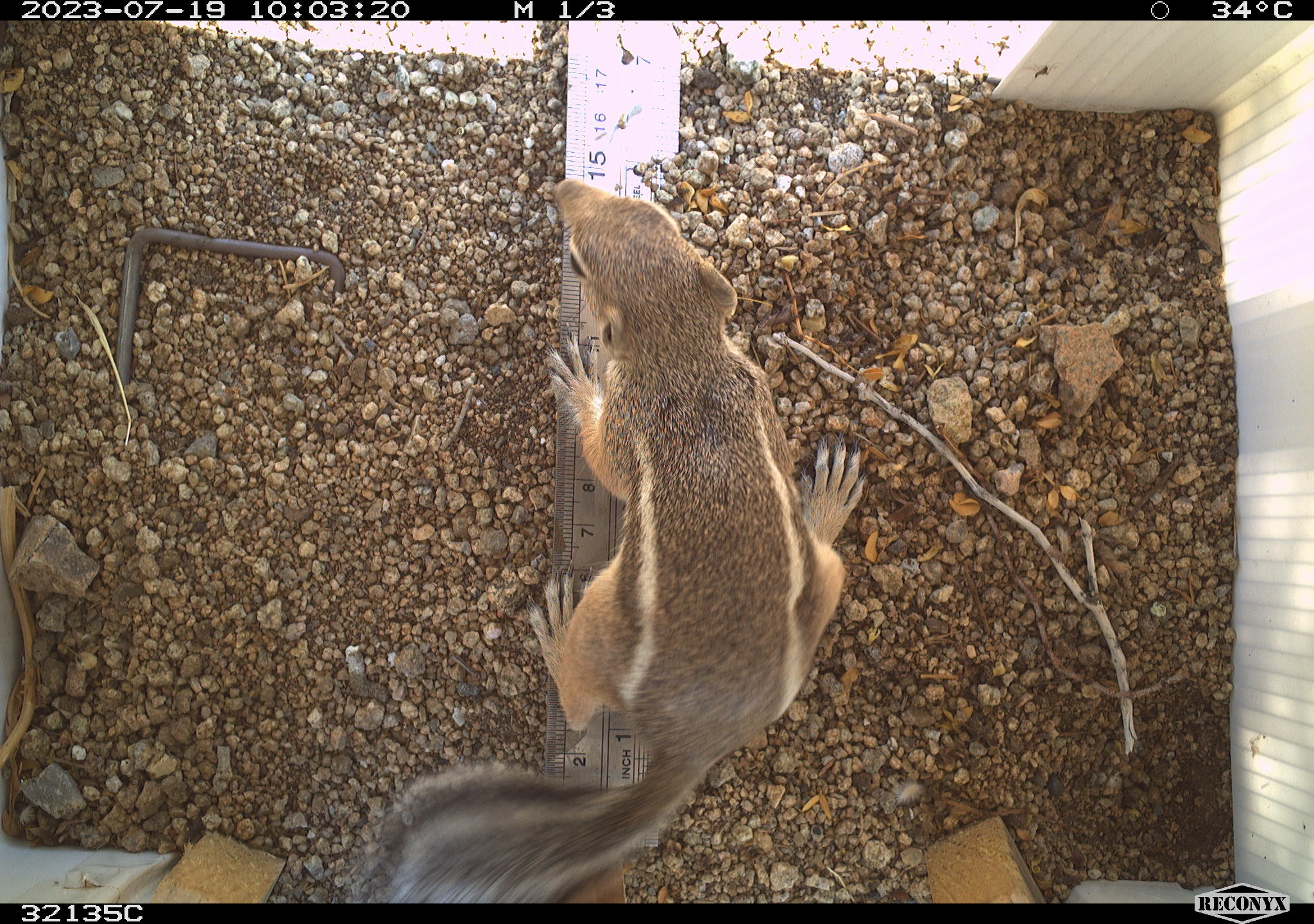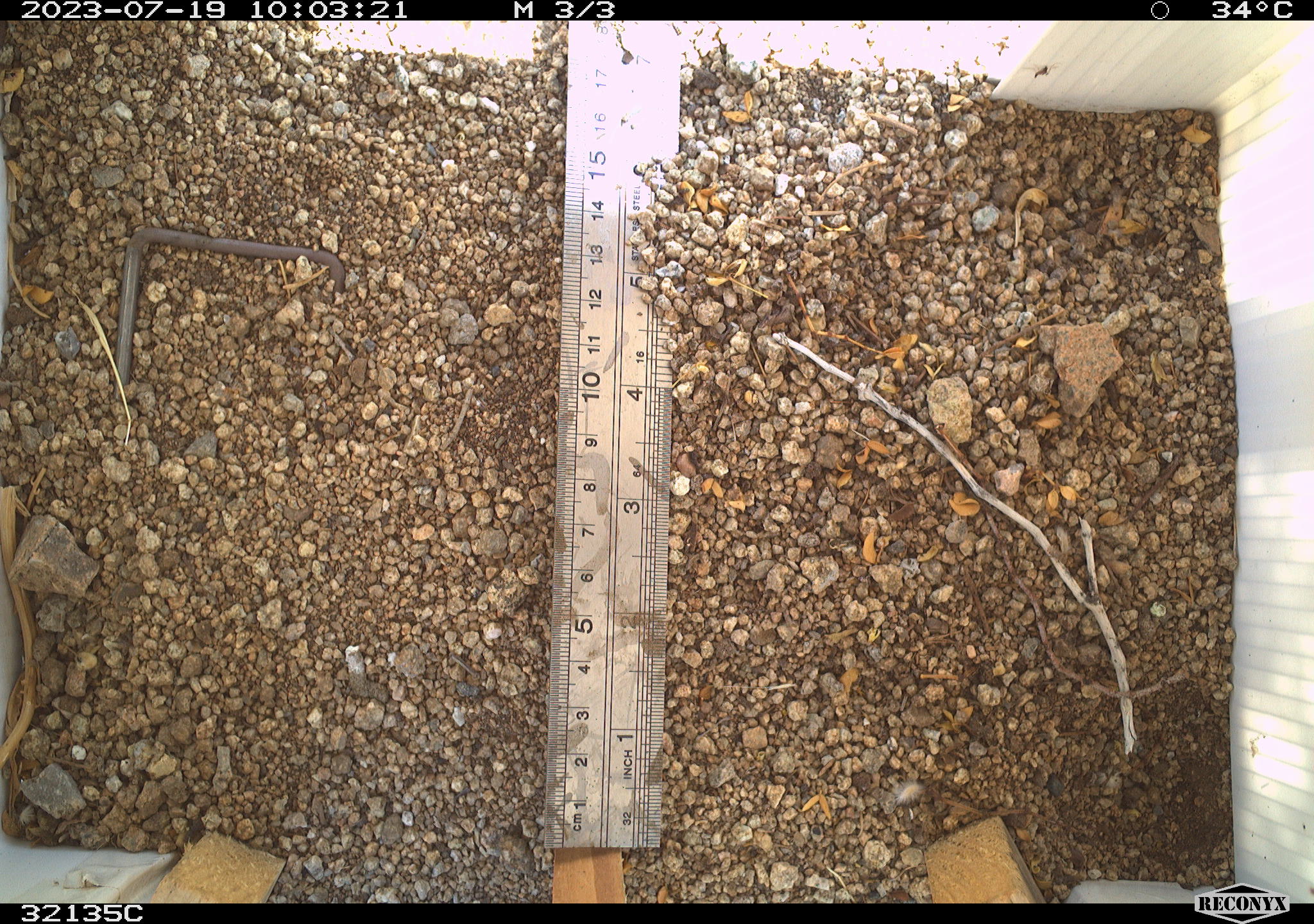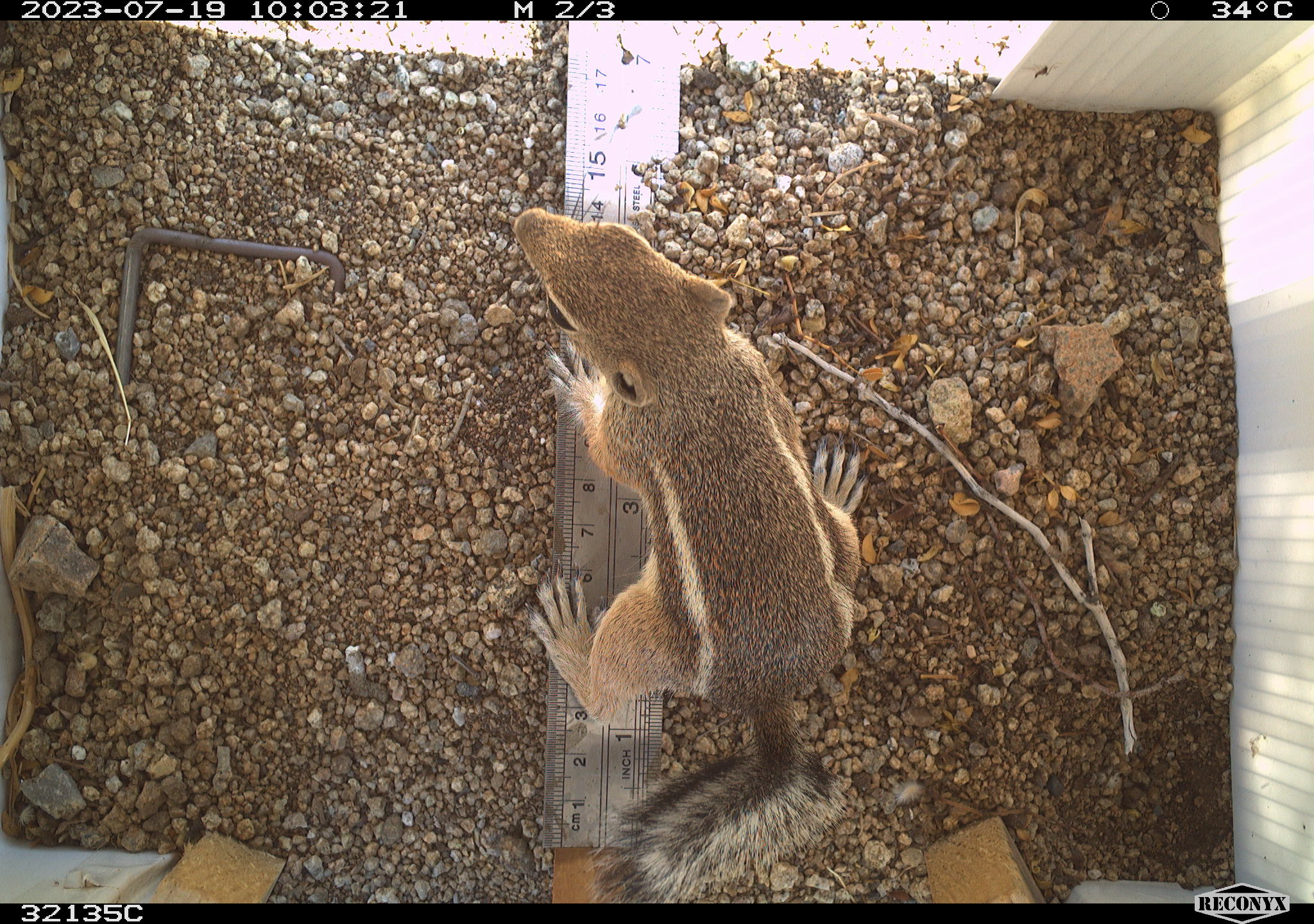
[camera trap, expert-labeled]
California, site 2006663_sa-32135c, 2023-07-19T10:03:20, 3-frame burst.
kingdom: Animalia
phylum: Chordata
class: Mammalia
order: Rodentia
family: Sciuridae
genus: Ammospermophilus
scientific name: Ammospermophilus leucurus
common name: white-tailed antelope squirrel